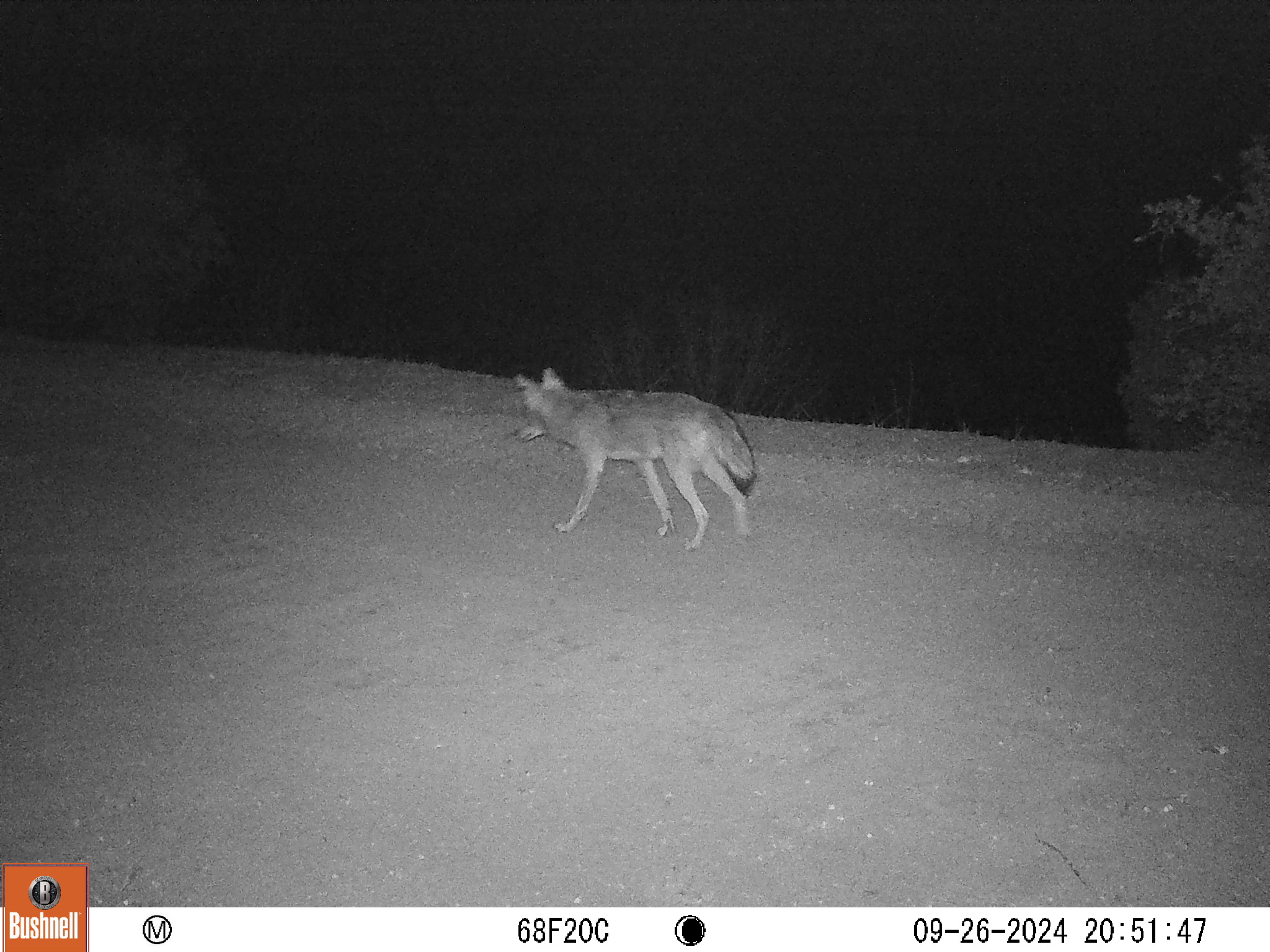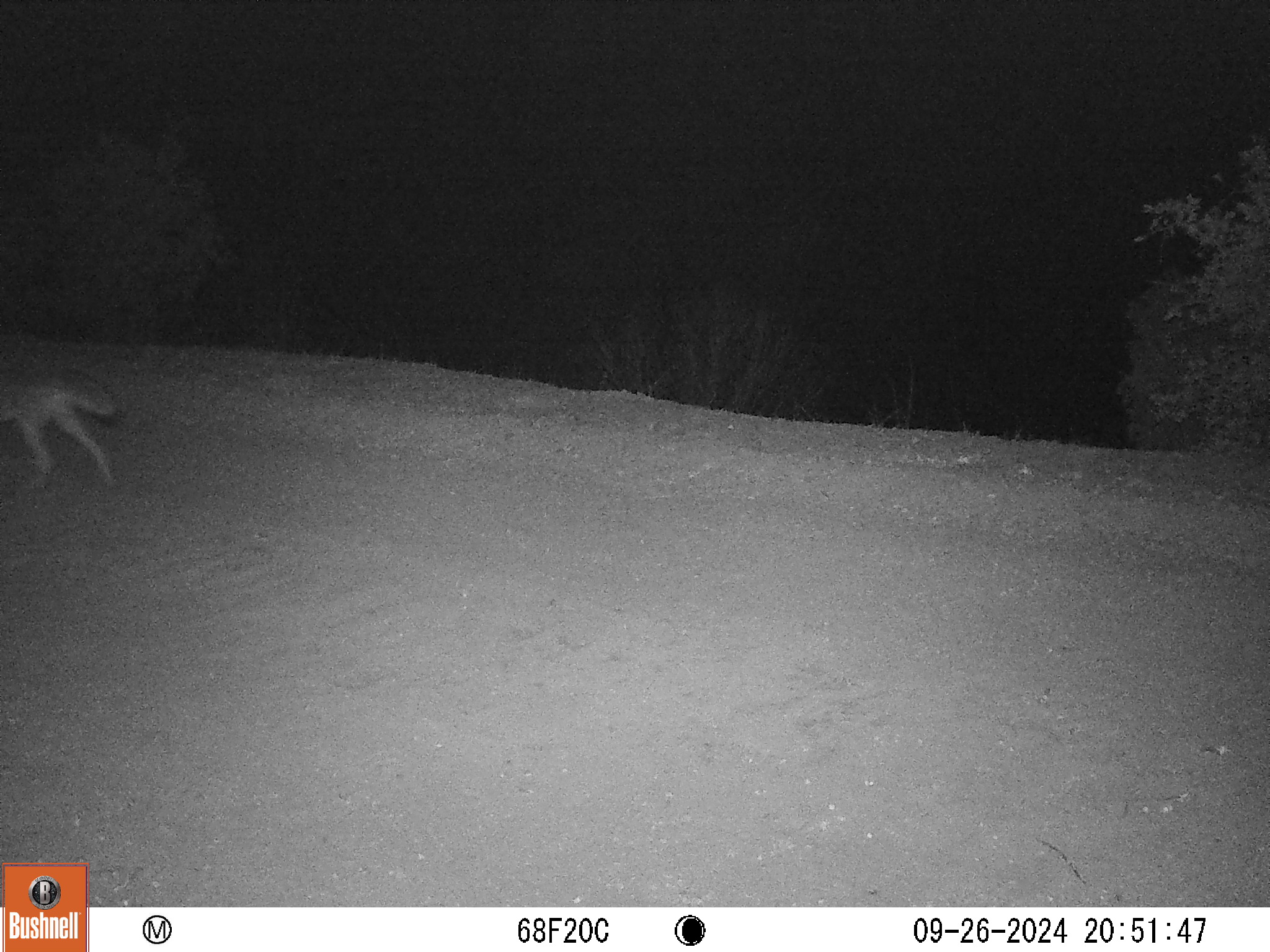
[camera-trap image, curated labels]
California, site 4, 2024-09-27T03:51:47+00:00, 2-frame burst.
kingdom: Animalia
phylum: Chordata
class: Mammalia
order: Carnivora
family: Canidae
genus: Canis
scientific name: Canis latrans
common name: coyote